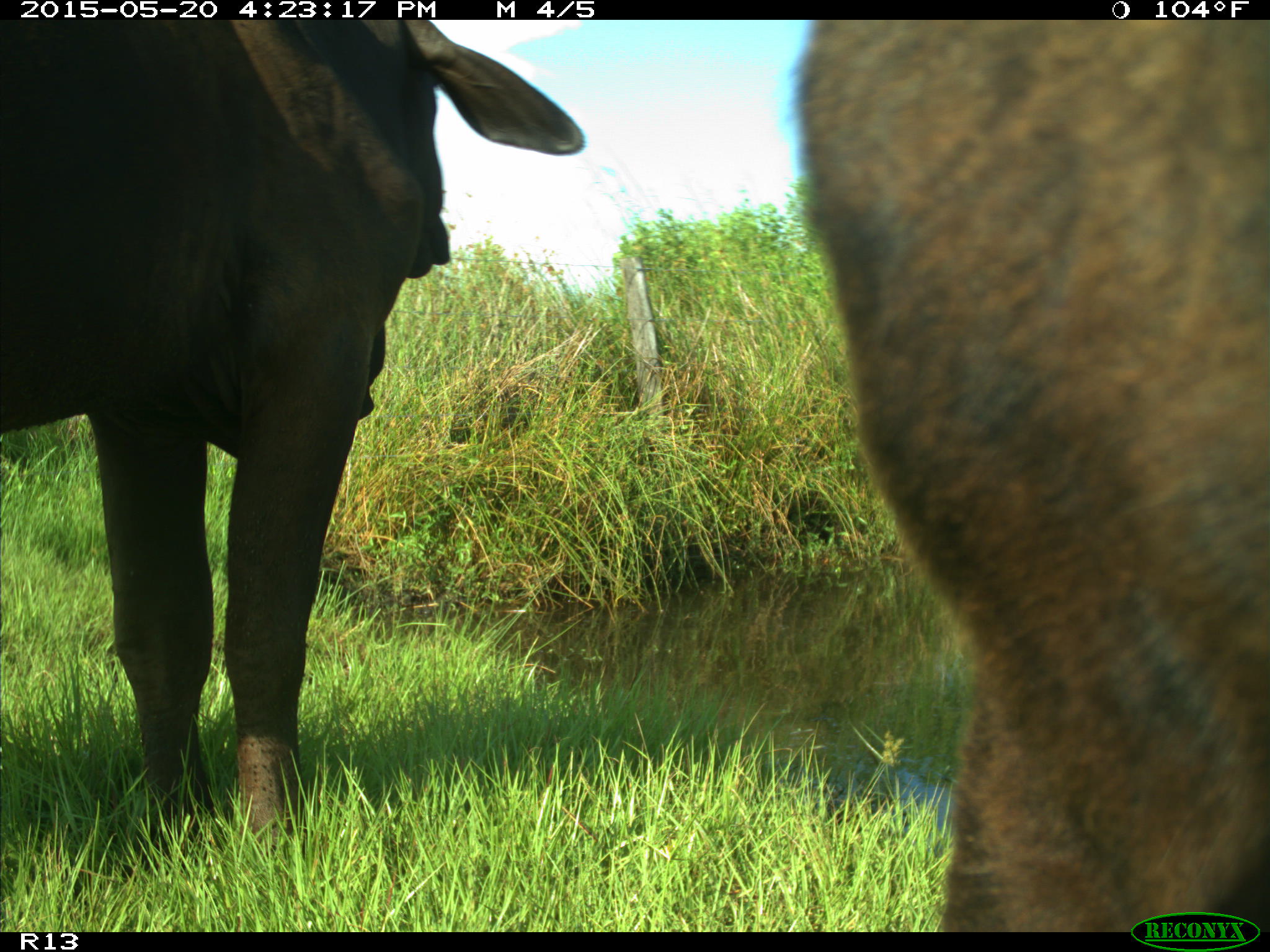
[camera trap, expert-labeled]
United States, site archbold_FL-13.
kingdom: Animalia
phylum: Chordata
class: Mammalia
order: Artiodactyla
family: Bovidae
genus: Bos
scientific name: Bos taurus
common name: domestic cow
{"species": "Bos taurus (domestic cow)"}